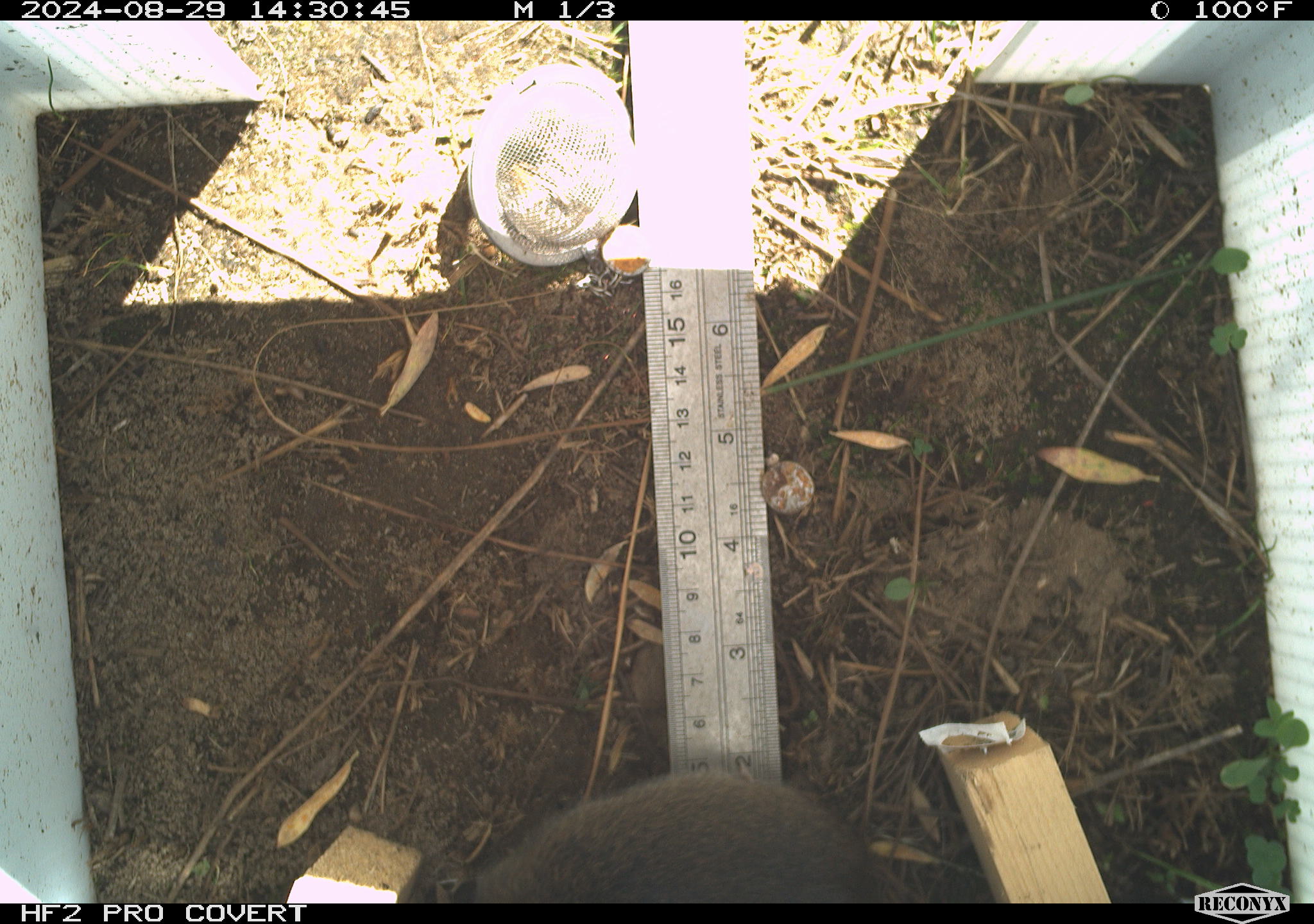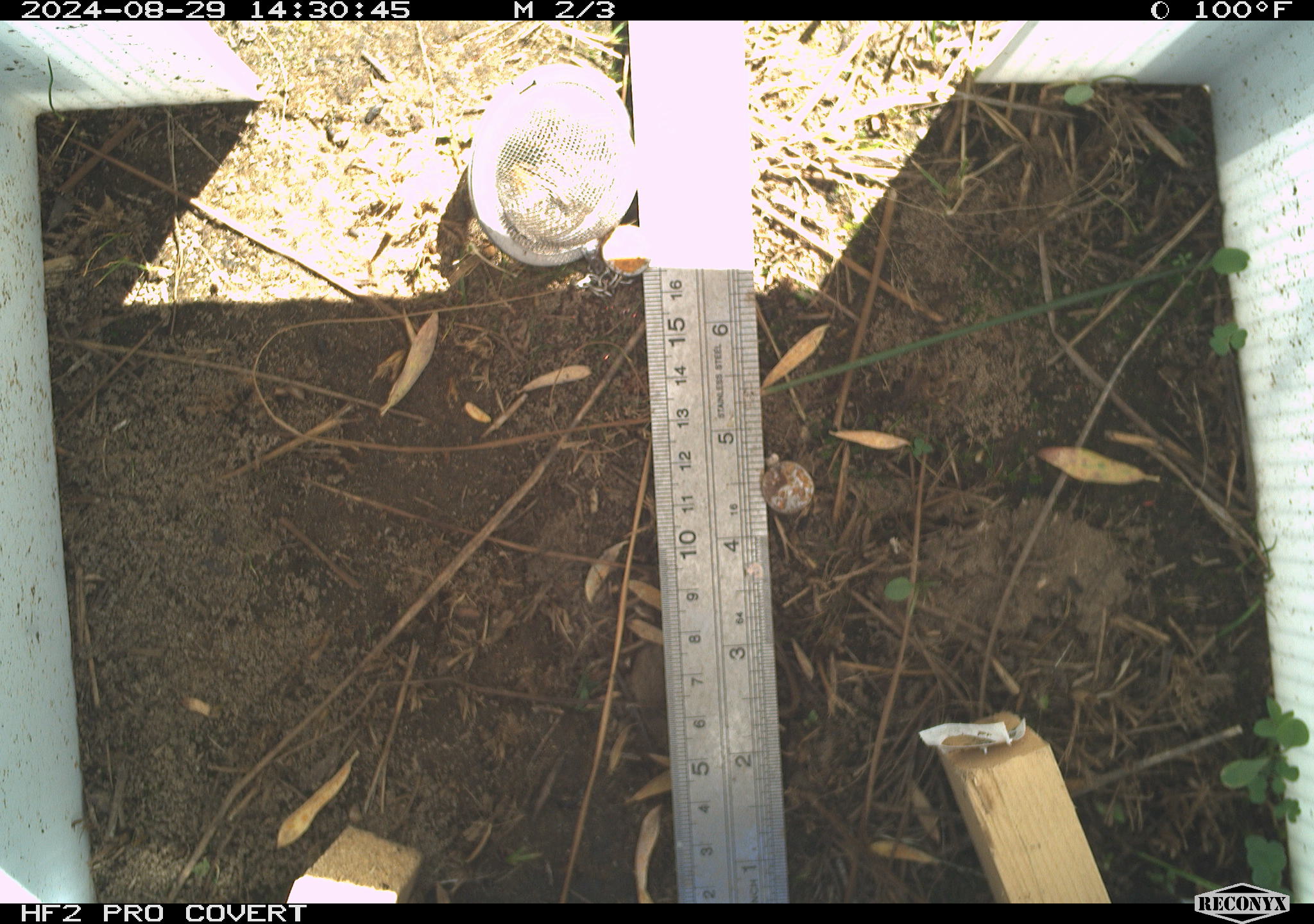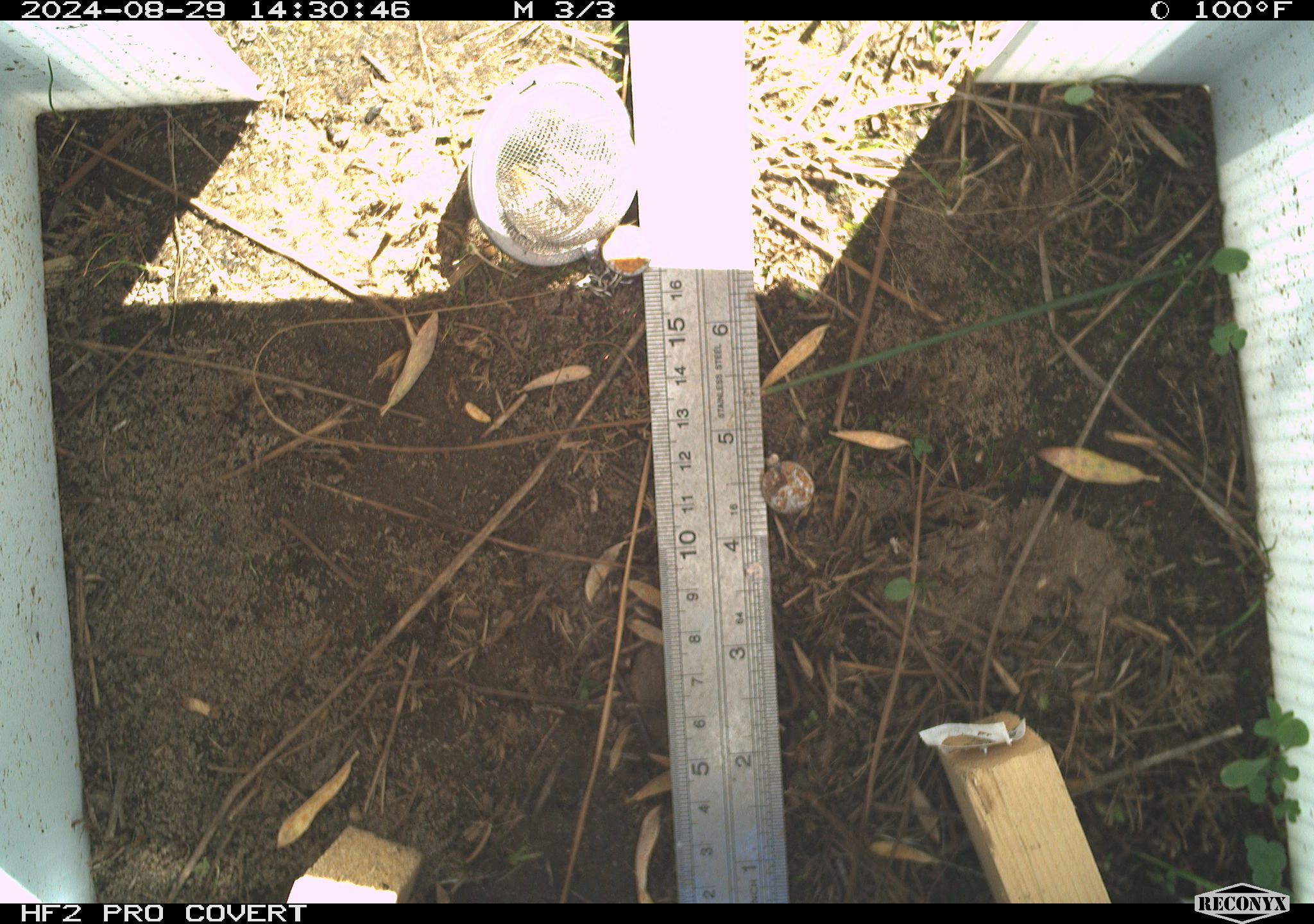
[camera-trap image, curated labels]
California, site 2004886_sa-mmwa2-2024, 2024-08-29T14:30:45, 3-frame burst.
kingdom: Animalia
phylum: Chordata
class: Mammalia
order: Rodentia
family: Cricetidae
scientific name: Arvicolinae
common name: voles, lemmings, and muskrats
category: arvicolinae subfamily